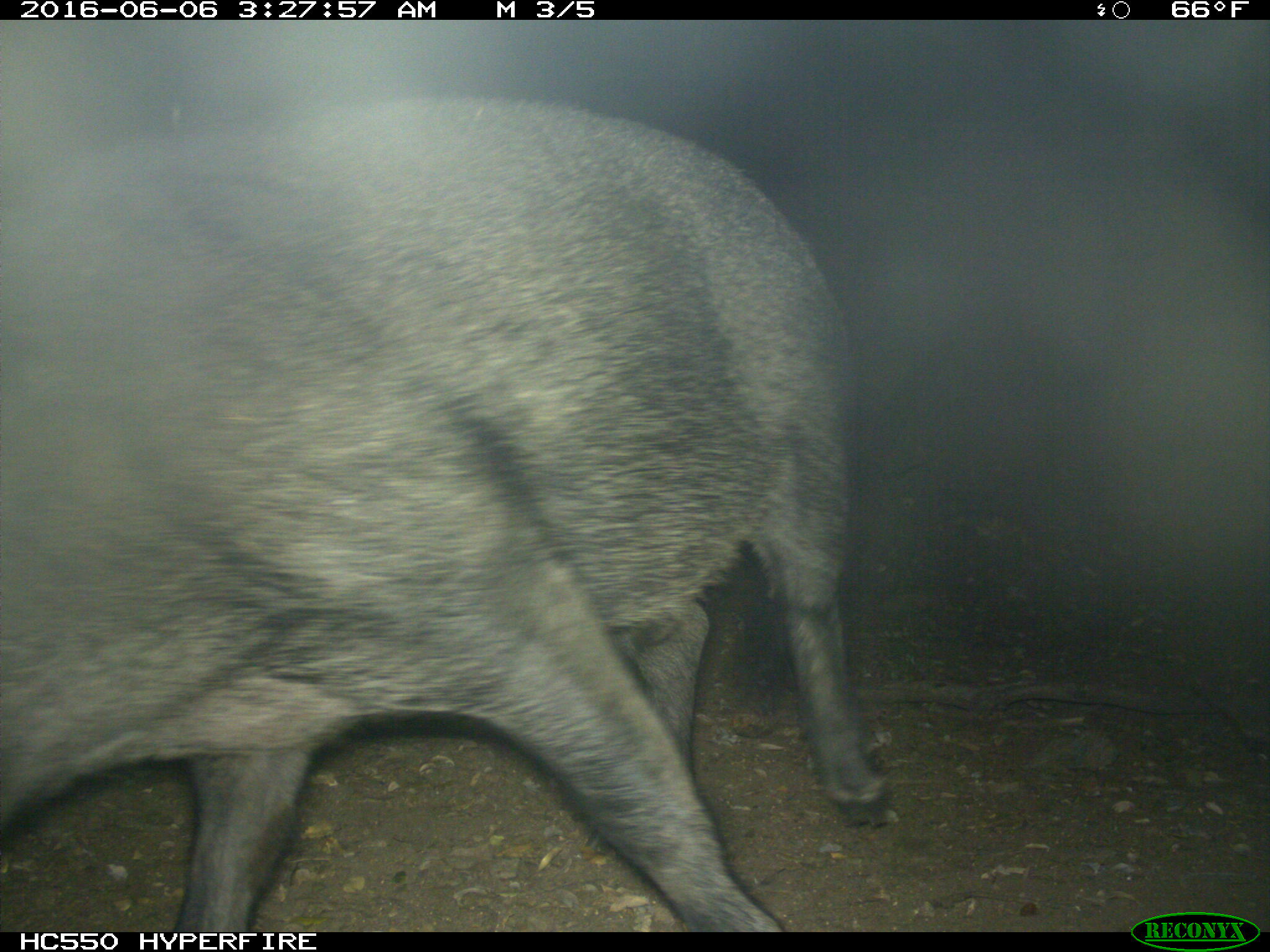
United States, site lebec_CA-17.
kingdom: Animalia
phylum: Chordata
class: Mammalia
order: Artiodactyla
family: Suidae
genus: Sus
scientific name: Sus scrofa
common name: wild boar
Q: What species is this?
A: Sus scrofa (wild boar).